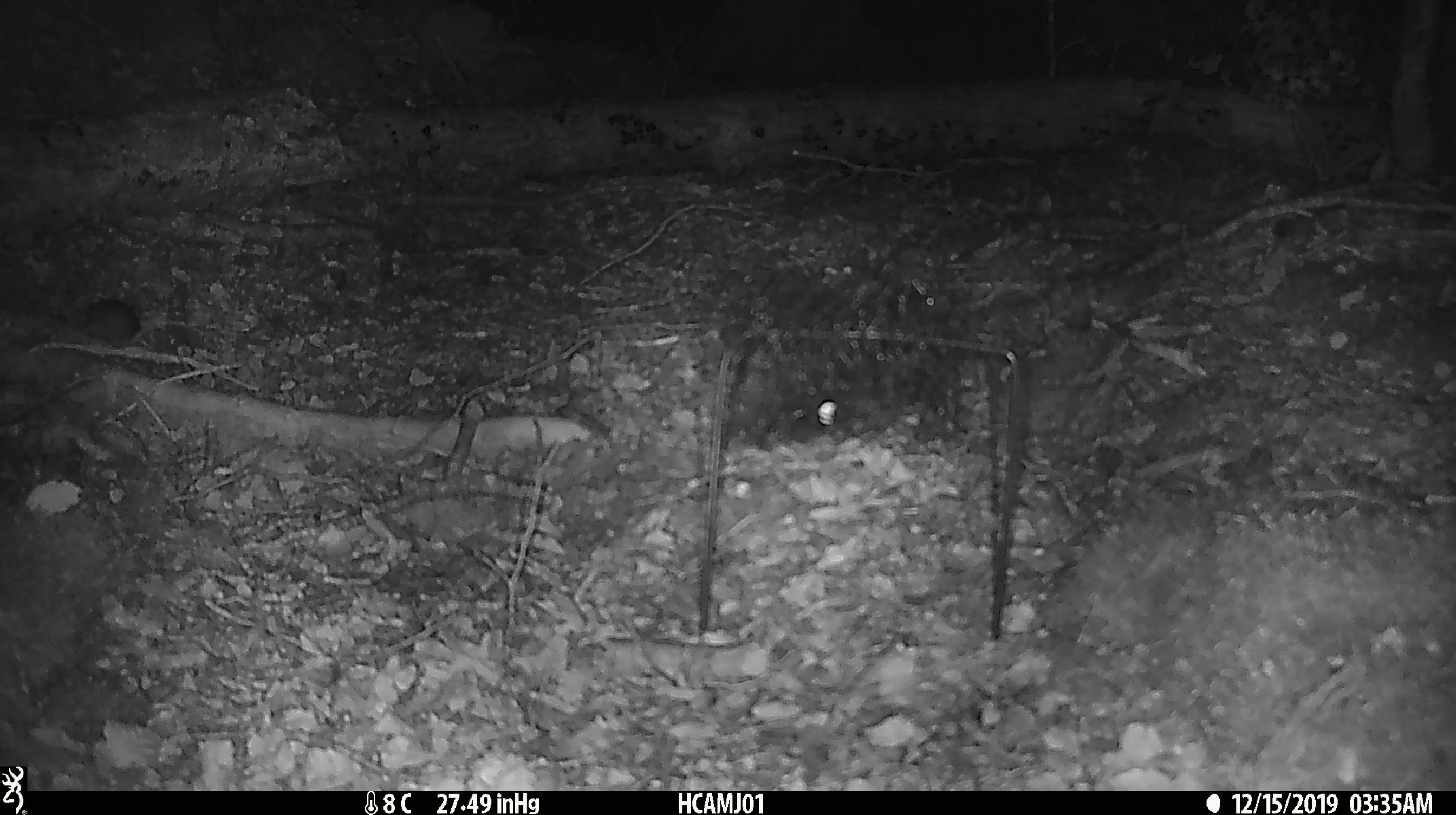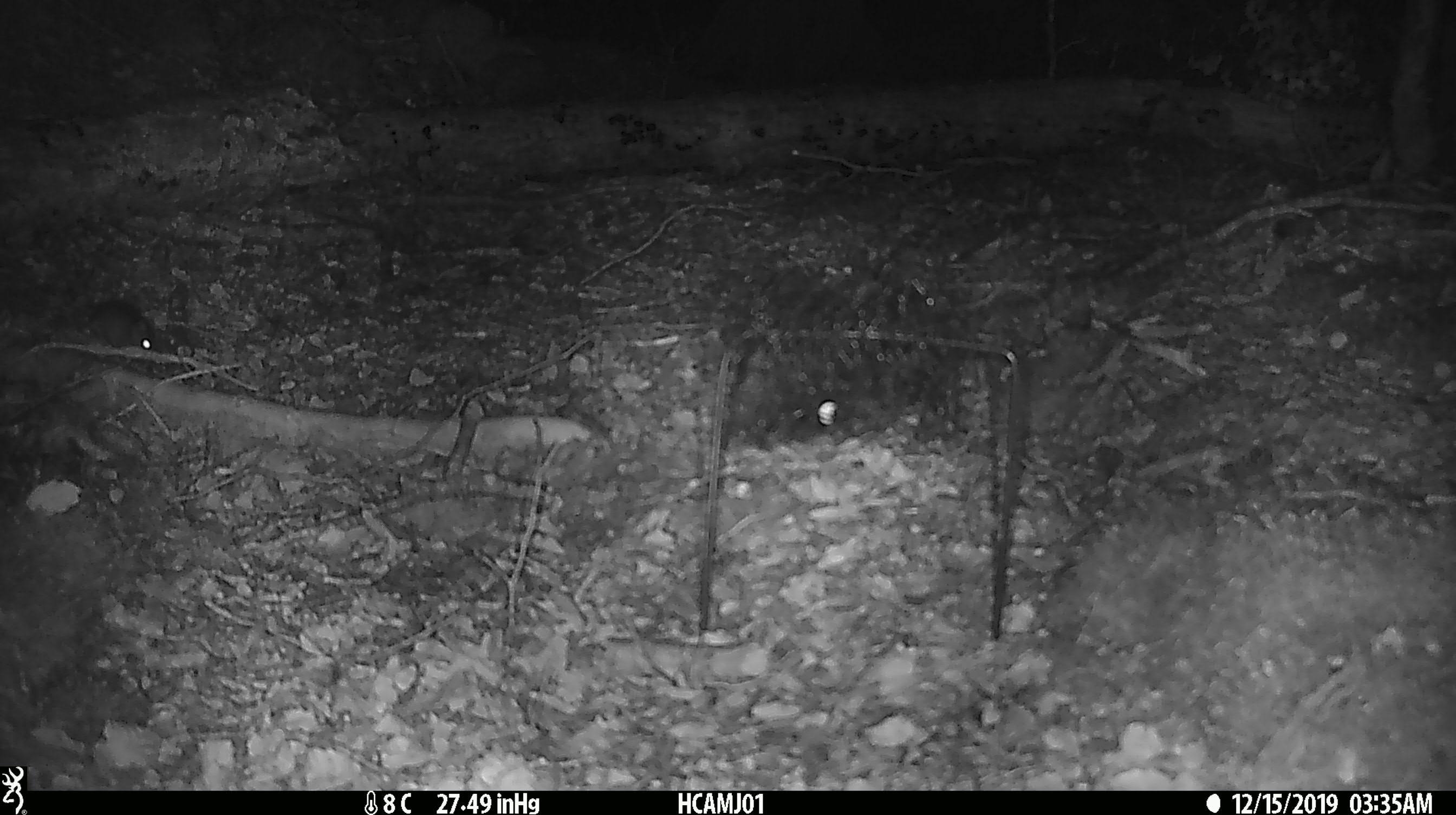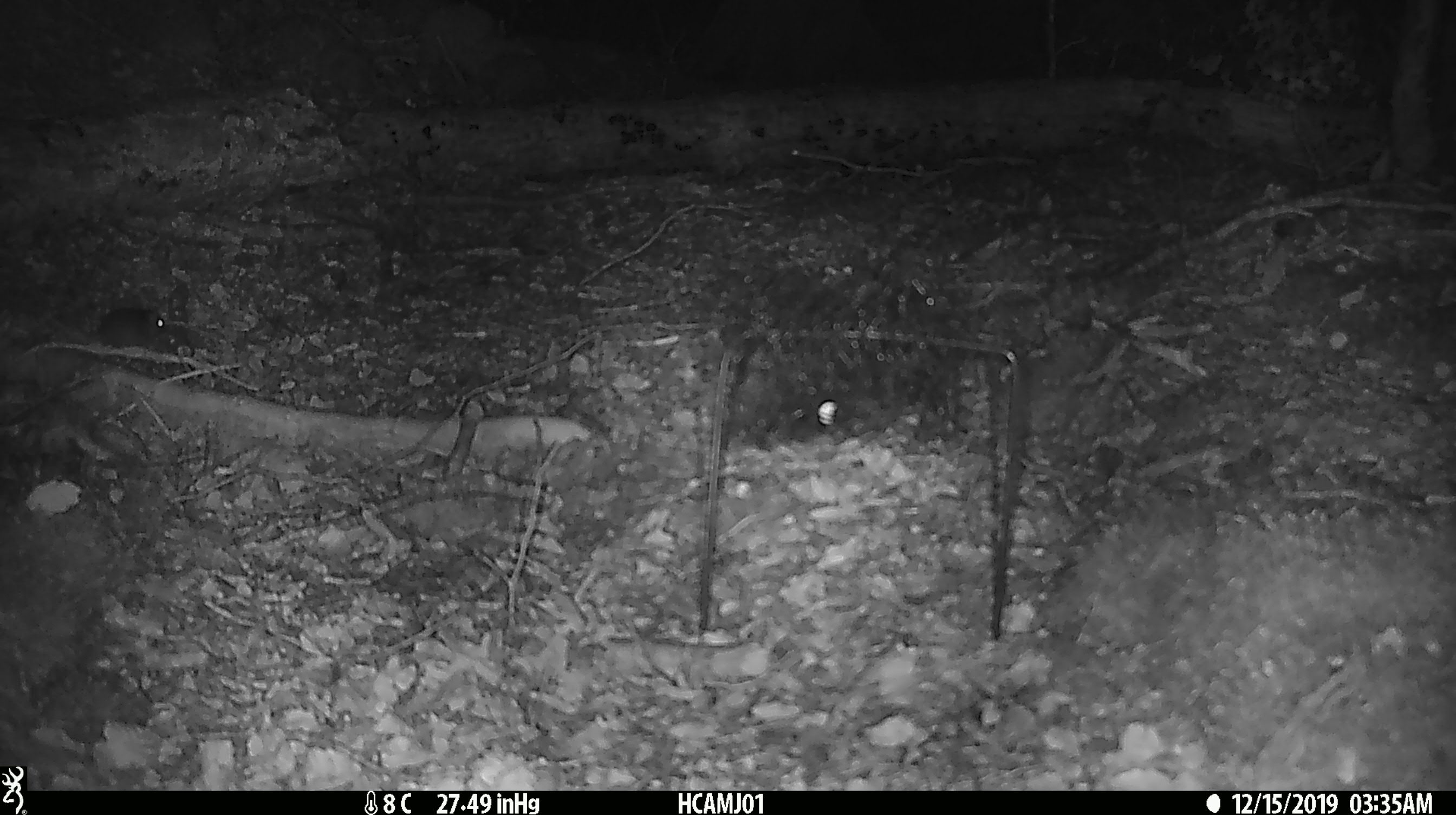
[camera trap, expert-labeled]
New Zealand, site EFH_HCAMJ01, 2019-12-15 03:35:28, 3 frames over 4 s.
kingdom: Animalia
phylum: Chordata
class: Mammalia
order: Rodentia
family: Muridae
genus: Mus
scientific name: Mus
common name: mouse